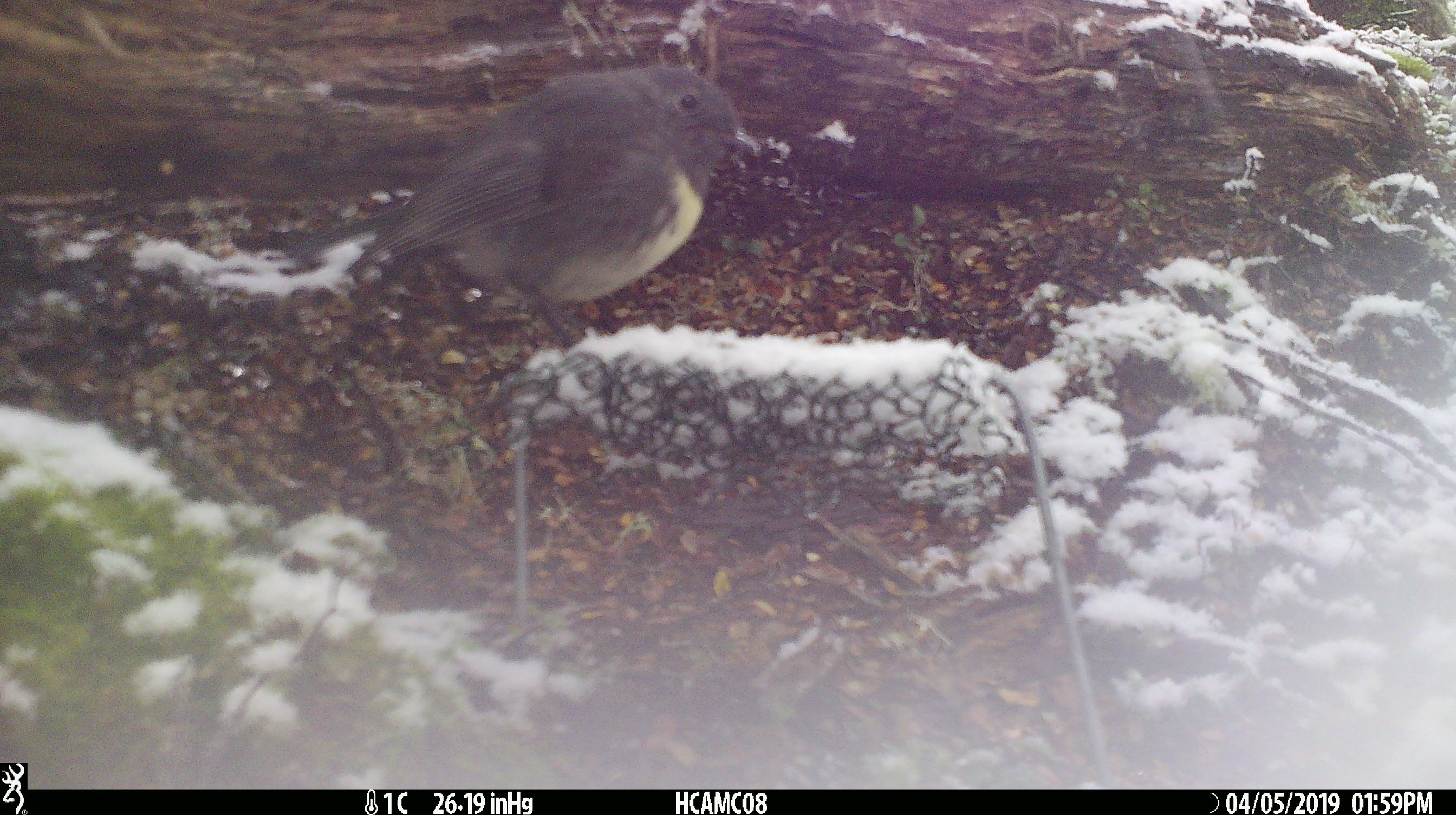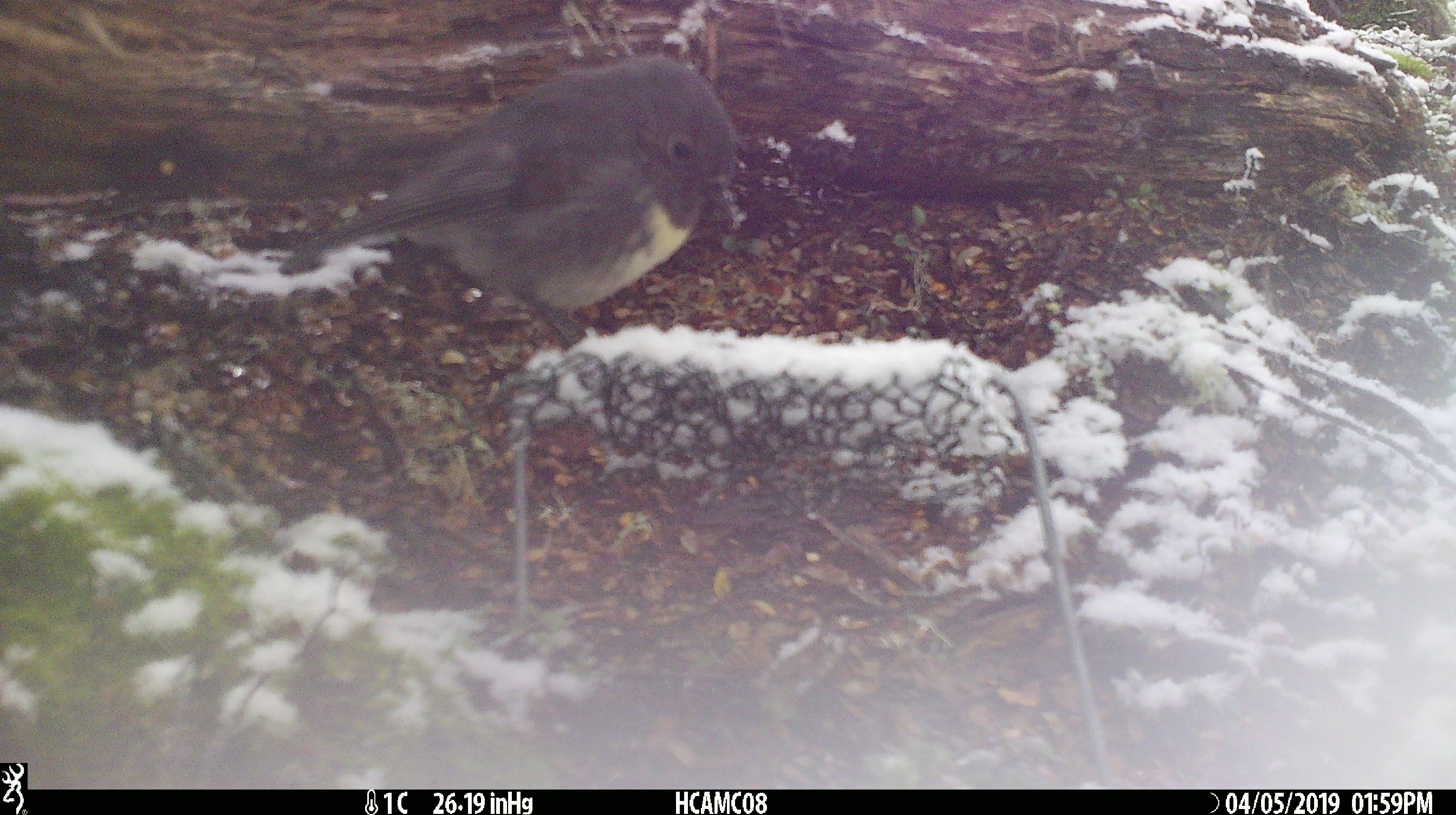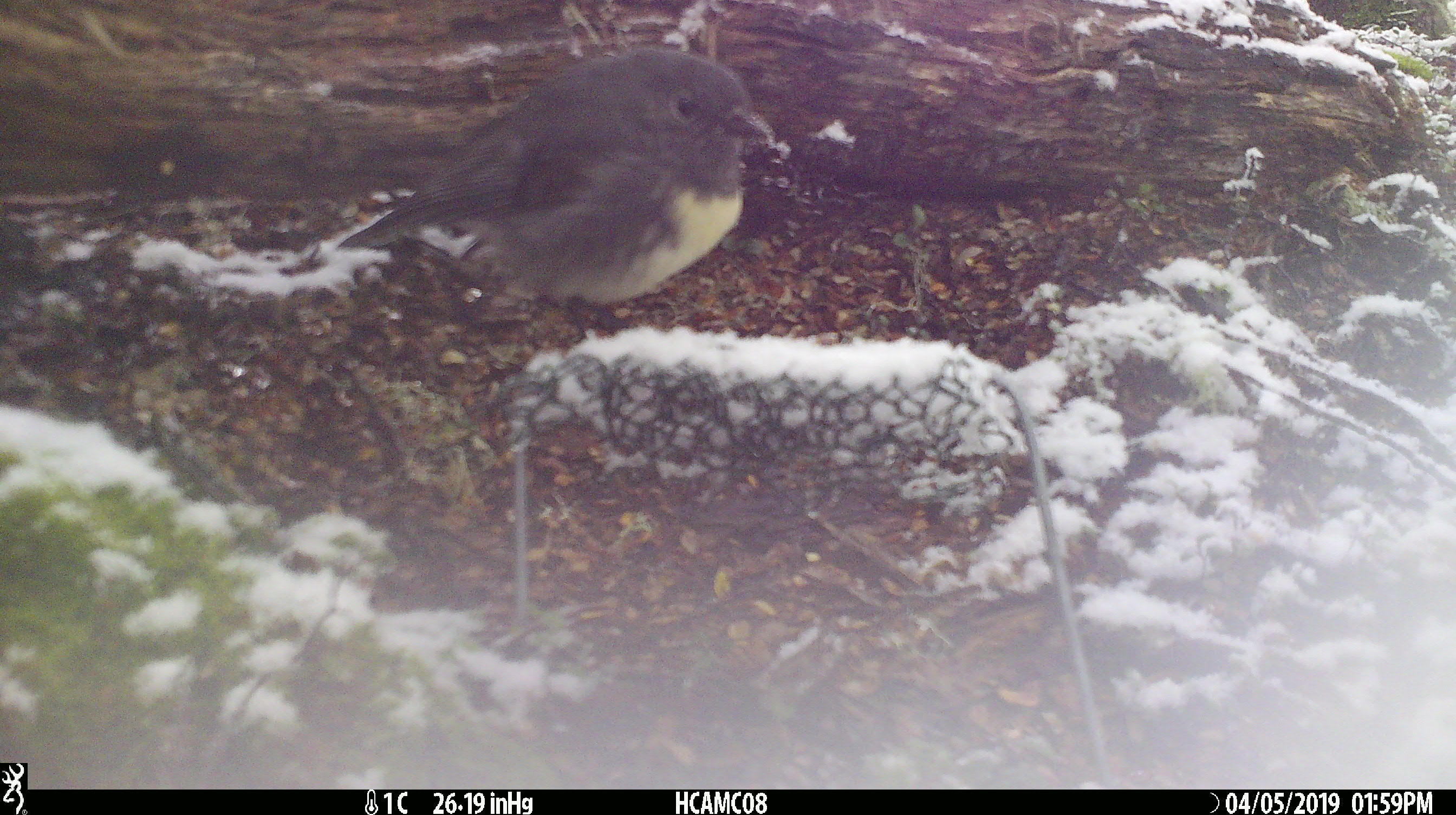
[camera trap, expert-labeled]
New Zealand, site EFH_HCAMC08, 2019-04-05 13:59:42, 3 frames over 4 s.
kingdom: Animalia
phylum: Chordata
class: Aves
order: Passeriformes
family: Petroicidae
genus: Petroica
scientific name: Petroica australis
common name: new zealand robin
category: robin